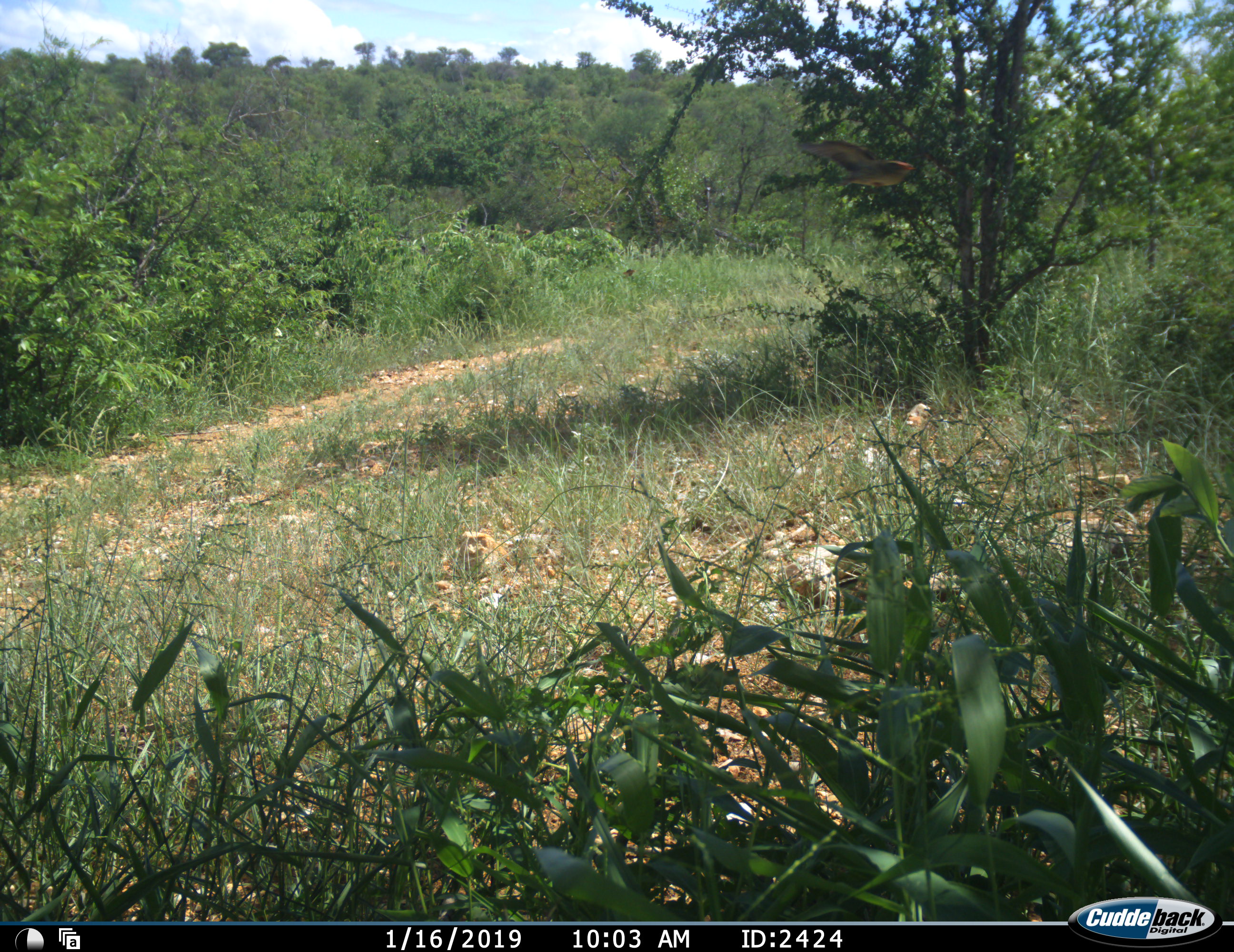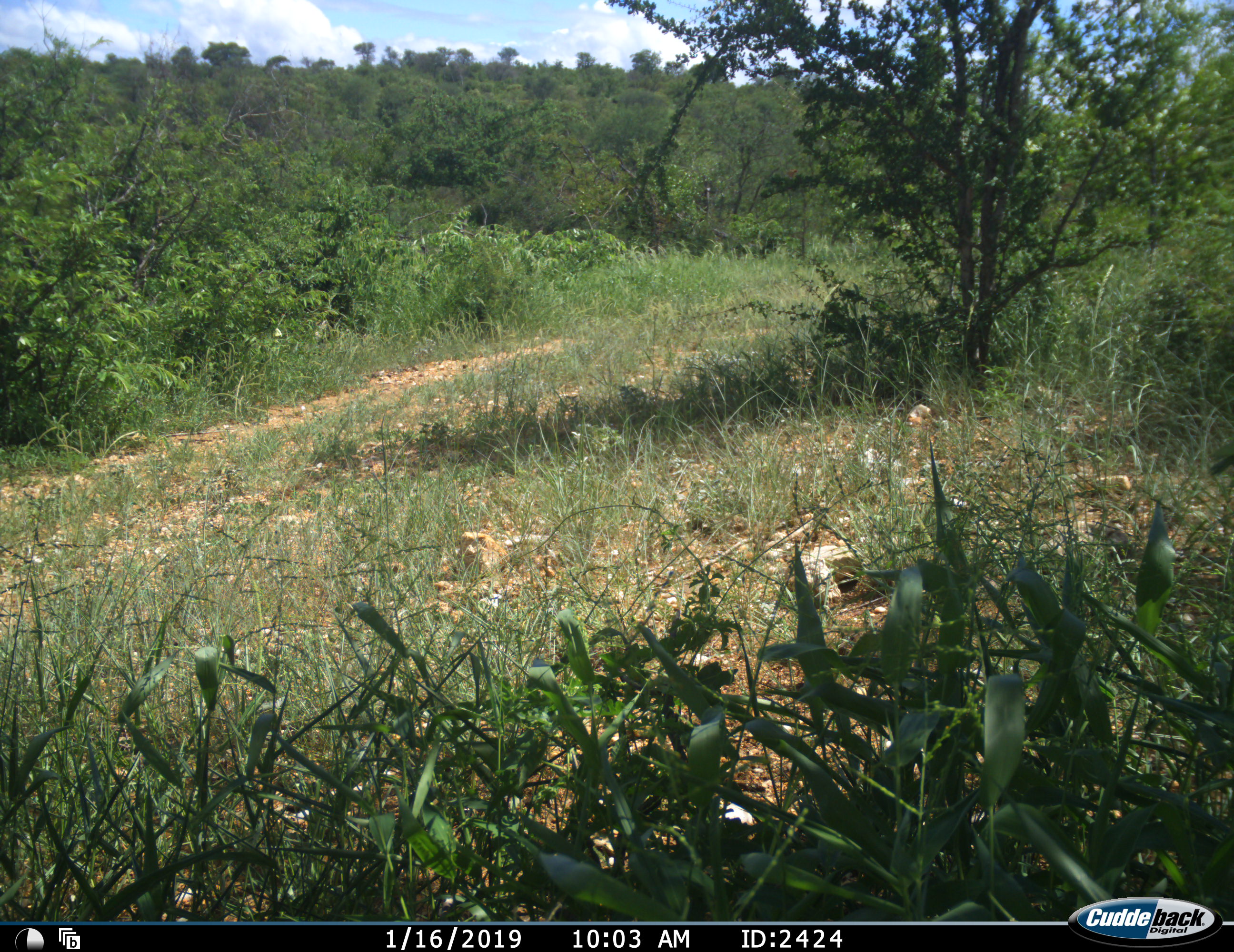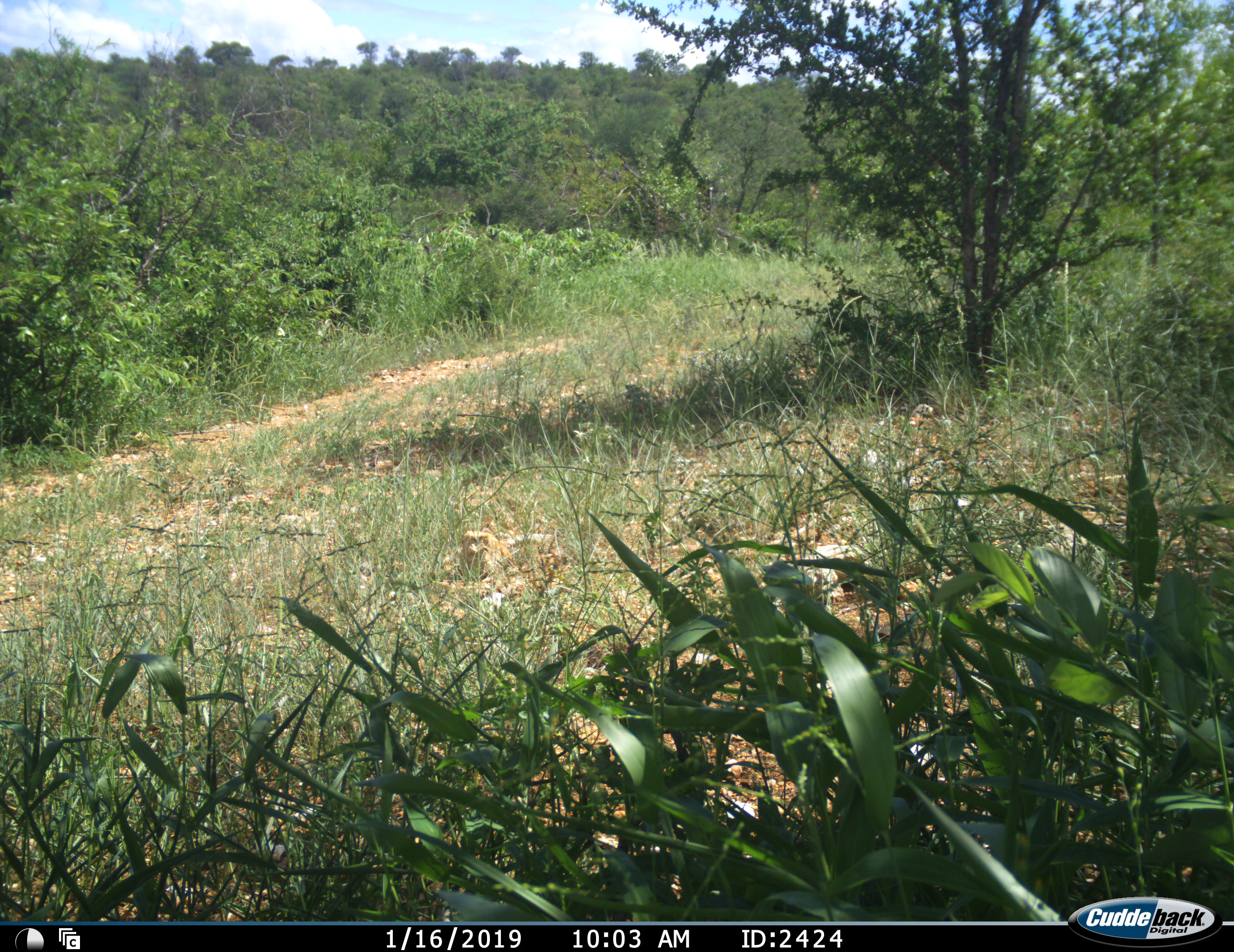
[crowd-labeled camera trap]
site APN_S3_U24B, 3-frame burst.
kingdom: Animalia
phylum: Chordata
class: Aves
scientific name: Aves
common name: bird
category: birdother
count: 1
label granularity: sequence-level